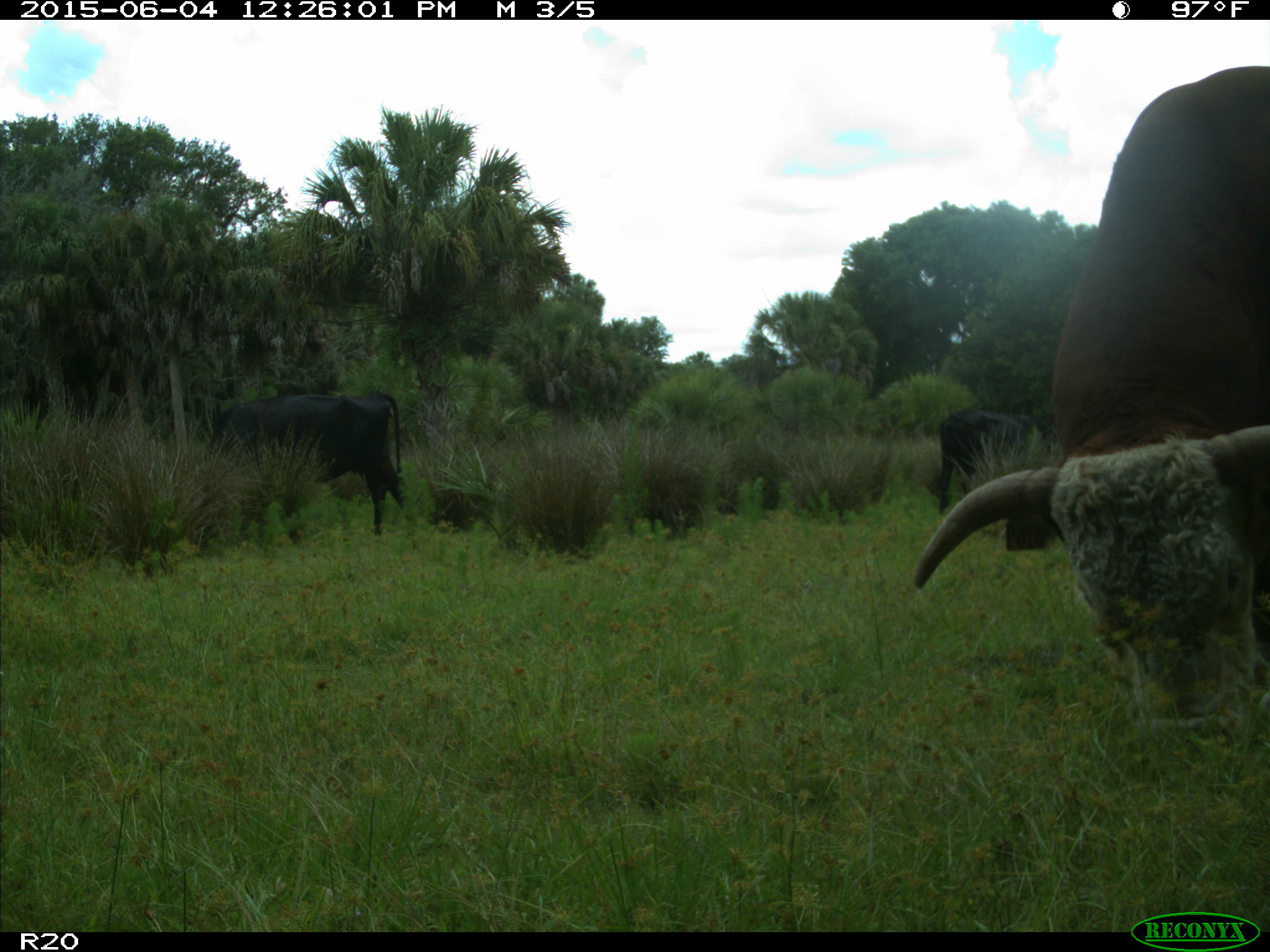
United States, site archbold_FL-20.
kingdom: Animalia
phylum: Chordata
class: Mammalia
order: Artiodactyla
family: Bovidae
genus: Bos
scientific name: Bos taurus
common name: domestic cow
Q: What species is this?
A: Bos taurus (domestic cow).